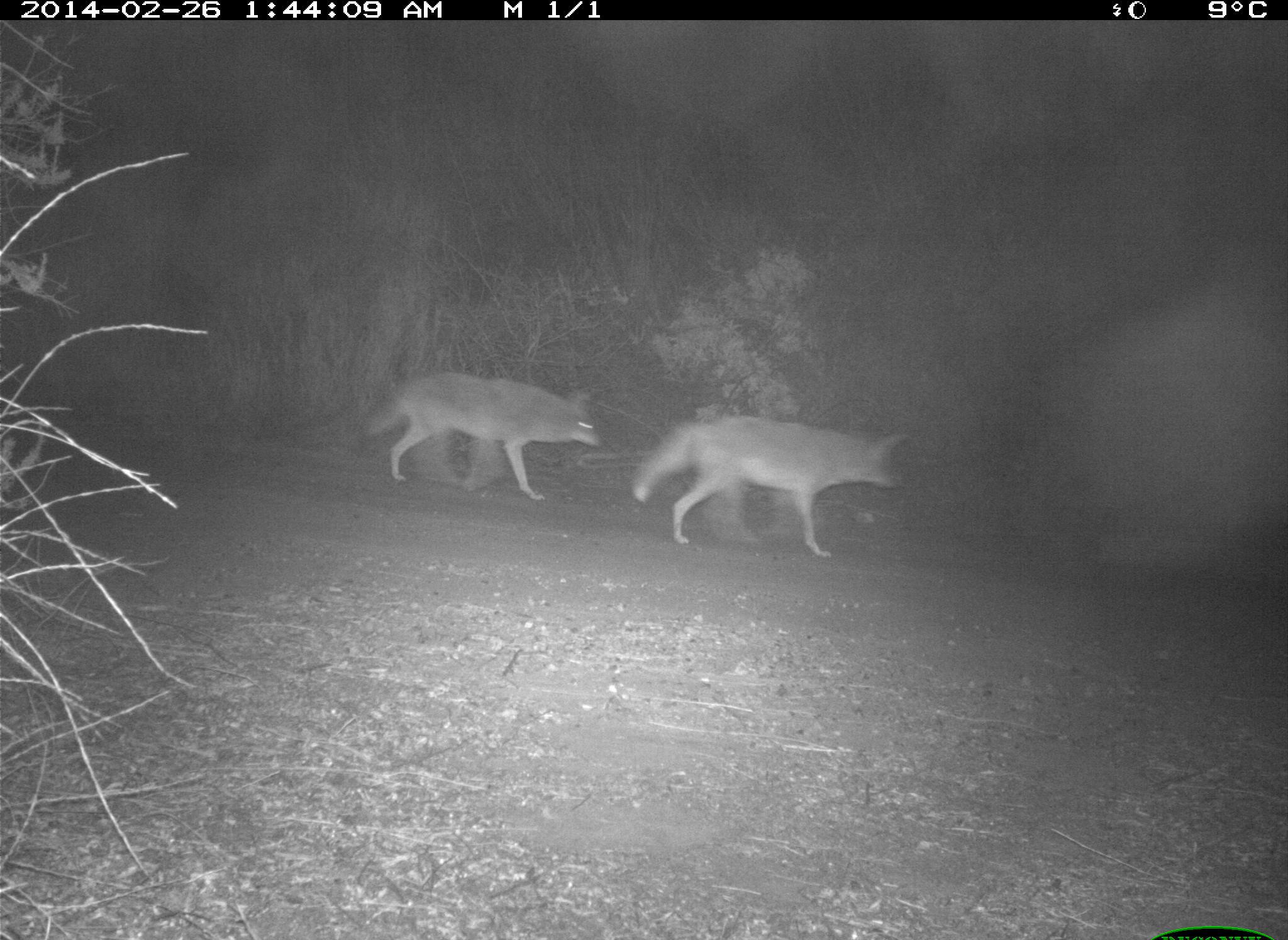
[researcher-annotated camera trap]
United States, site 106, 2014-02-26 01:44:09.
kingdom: Animalia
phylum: Chordata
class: Mammalia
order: Carnivora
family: Canidae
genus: Canis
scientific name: Canis latrans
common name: coyote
Coyote (Canis latrans).